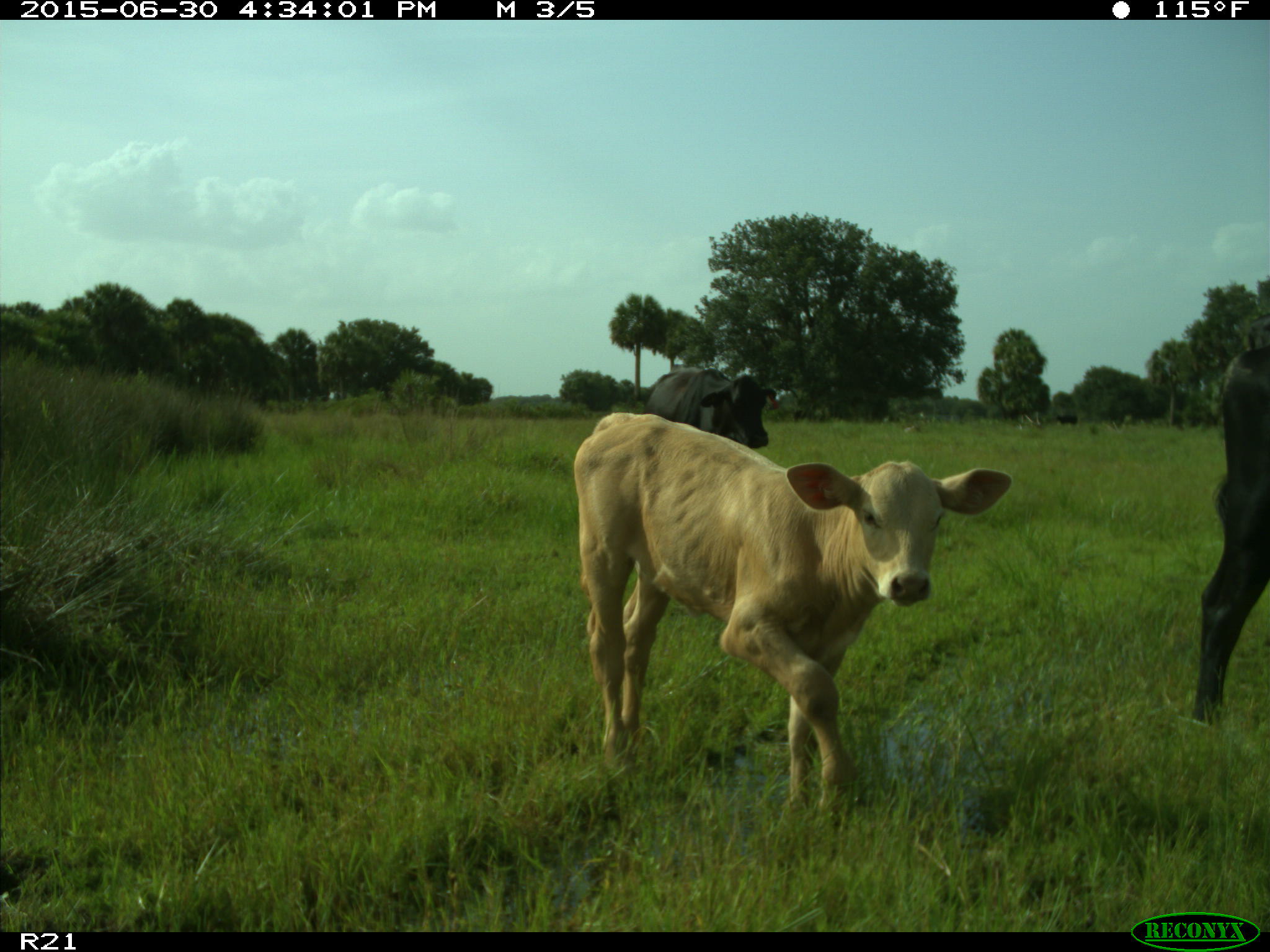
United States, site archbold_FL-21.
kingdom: Animalia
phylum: Chordata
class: Mammalia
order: Artiodactyla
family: Bovidae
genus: Bos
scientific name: Bos taurus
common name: domestic cow